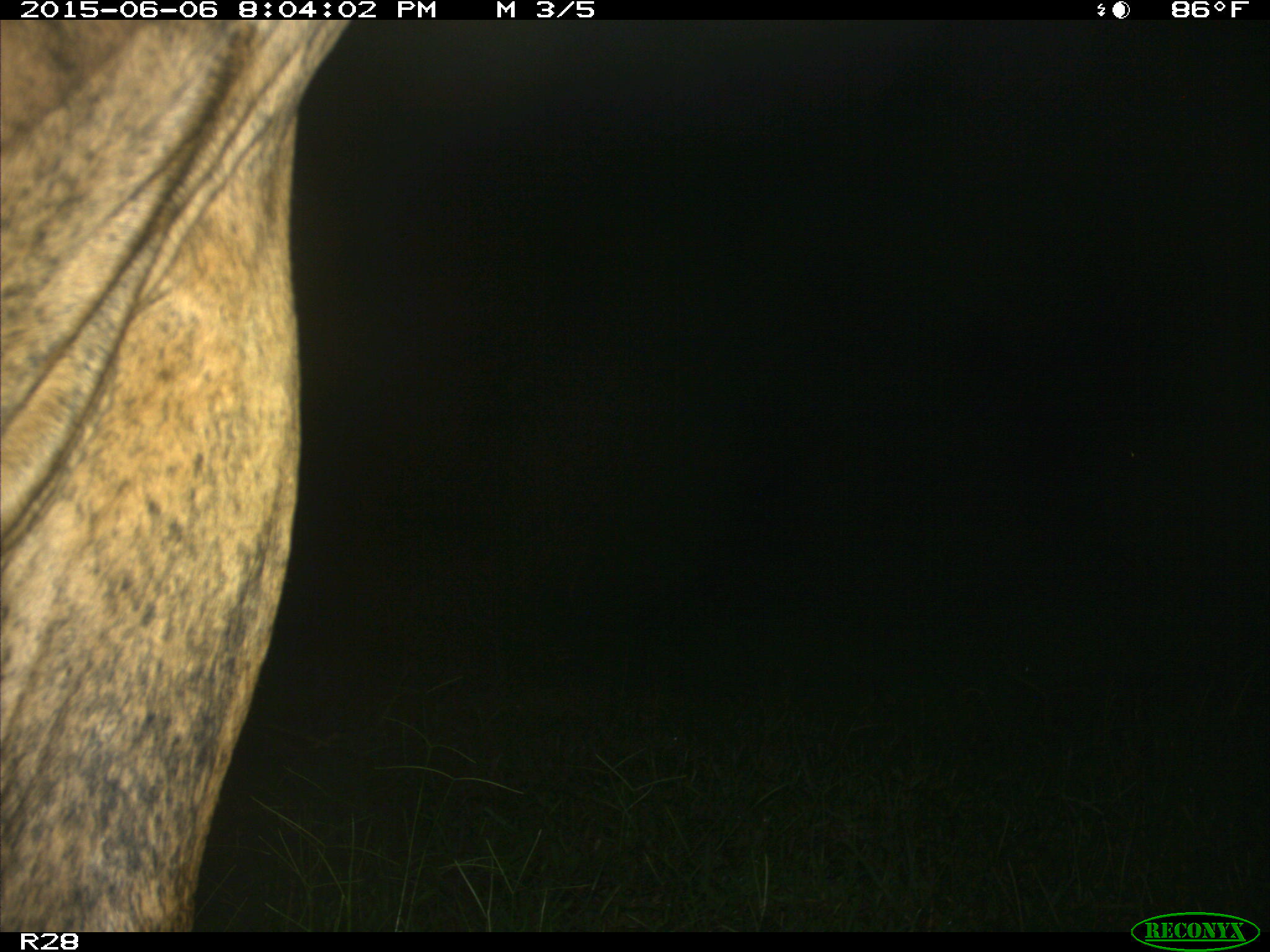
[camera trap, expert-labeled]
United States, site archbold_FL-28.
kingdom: Animalia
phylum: Chordata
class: Mammalia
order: Artiodactyla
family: Bovidae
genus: Bos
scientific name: Bos taurus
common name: domestic cow